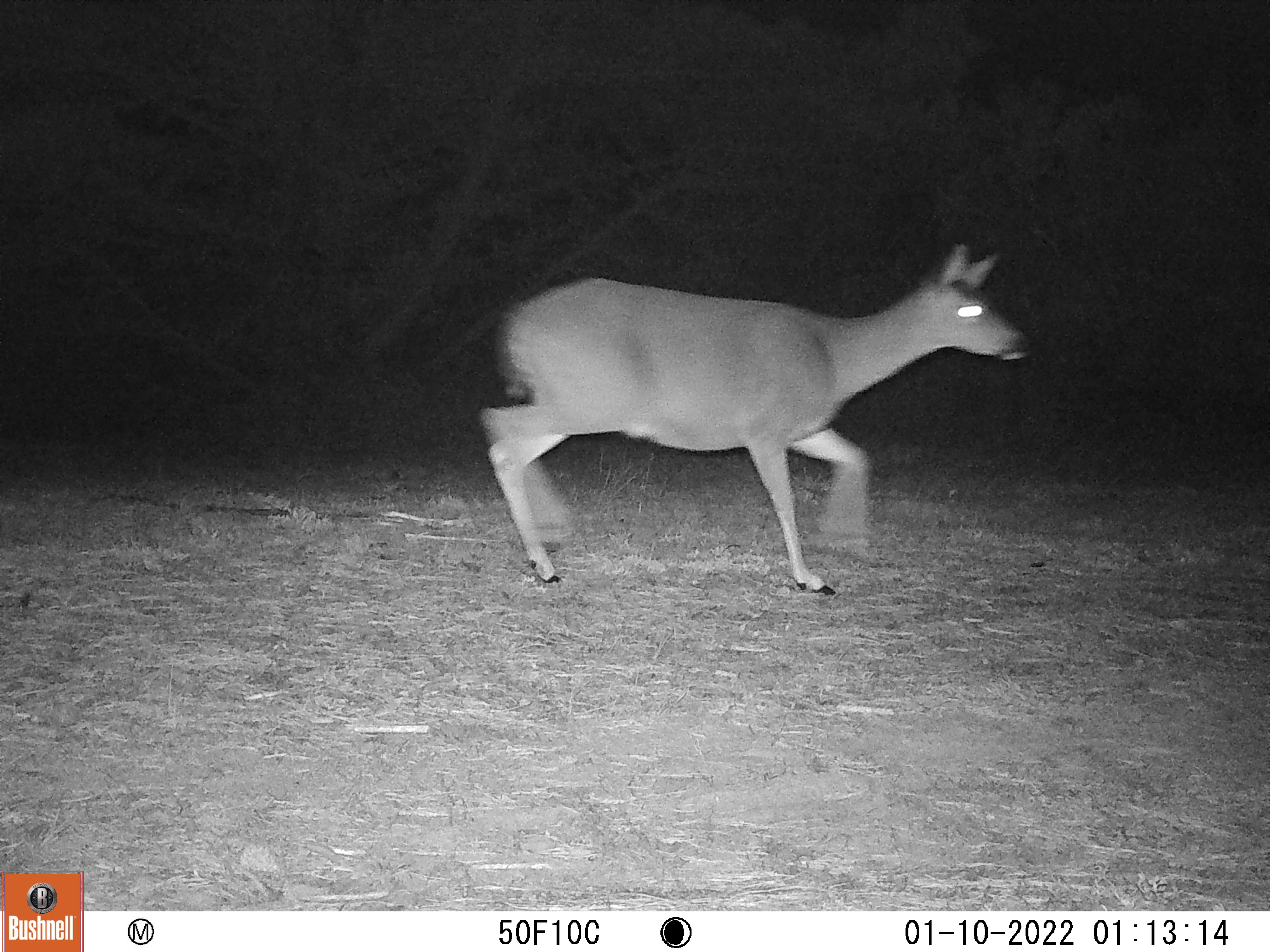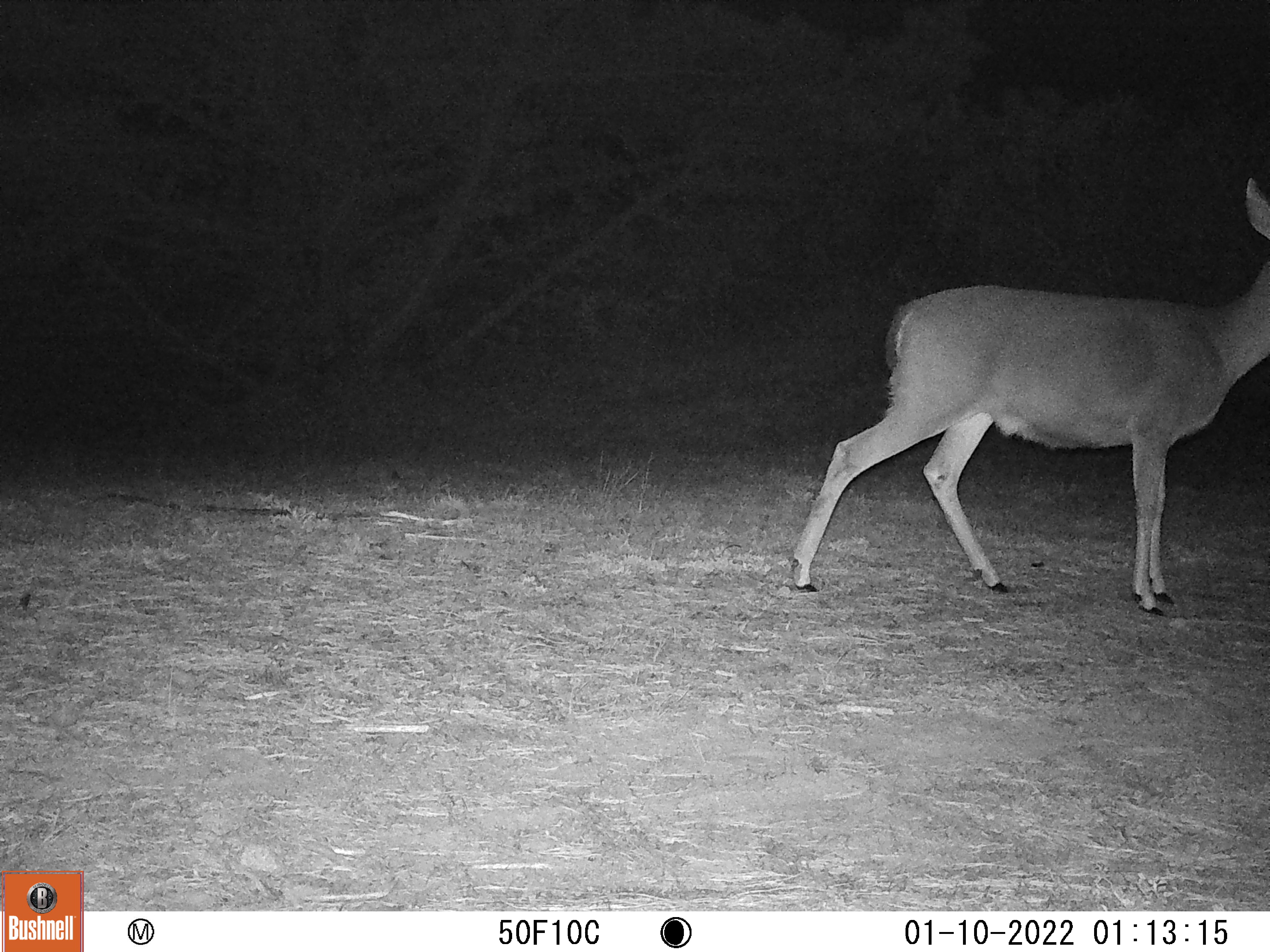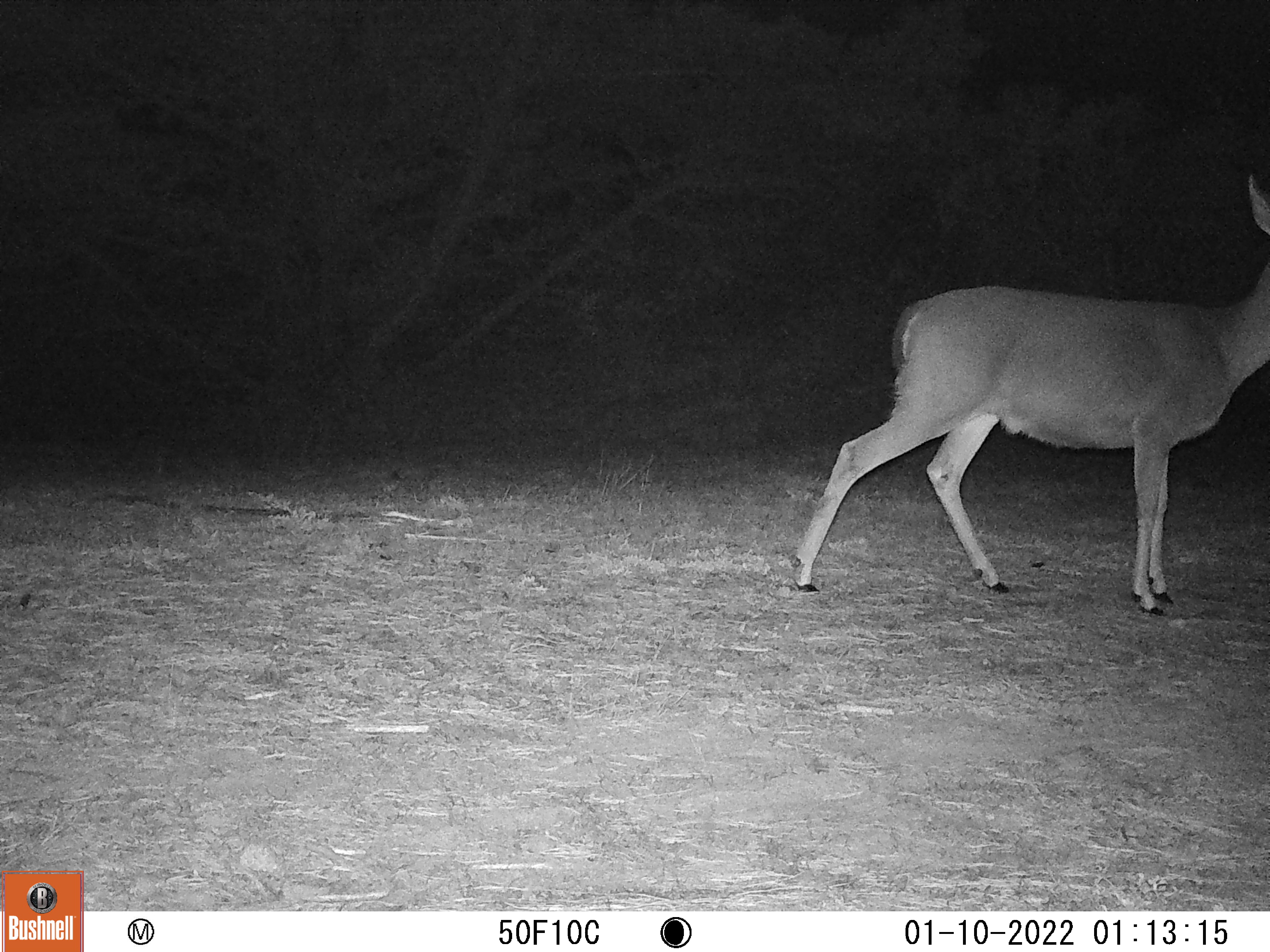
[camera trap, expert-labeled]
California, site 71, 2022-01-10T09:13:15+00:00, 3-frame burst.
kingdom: Animalia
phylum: Chordata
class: Mammalia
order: Artiodactyla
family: Cervidae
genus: Odocoileus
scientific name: Odocoileus hemionus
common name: mule deer